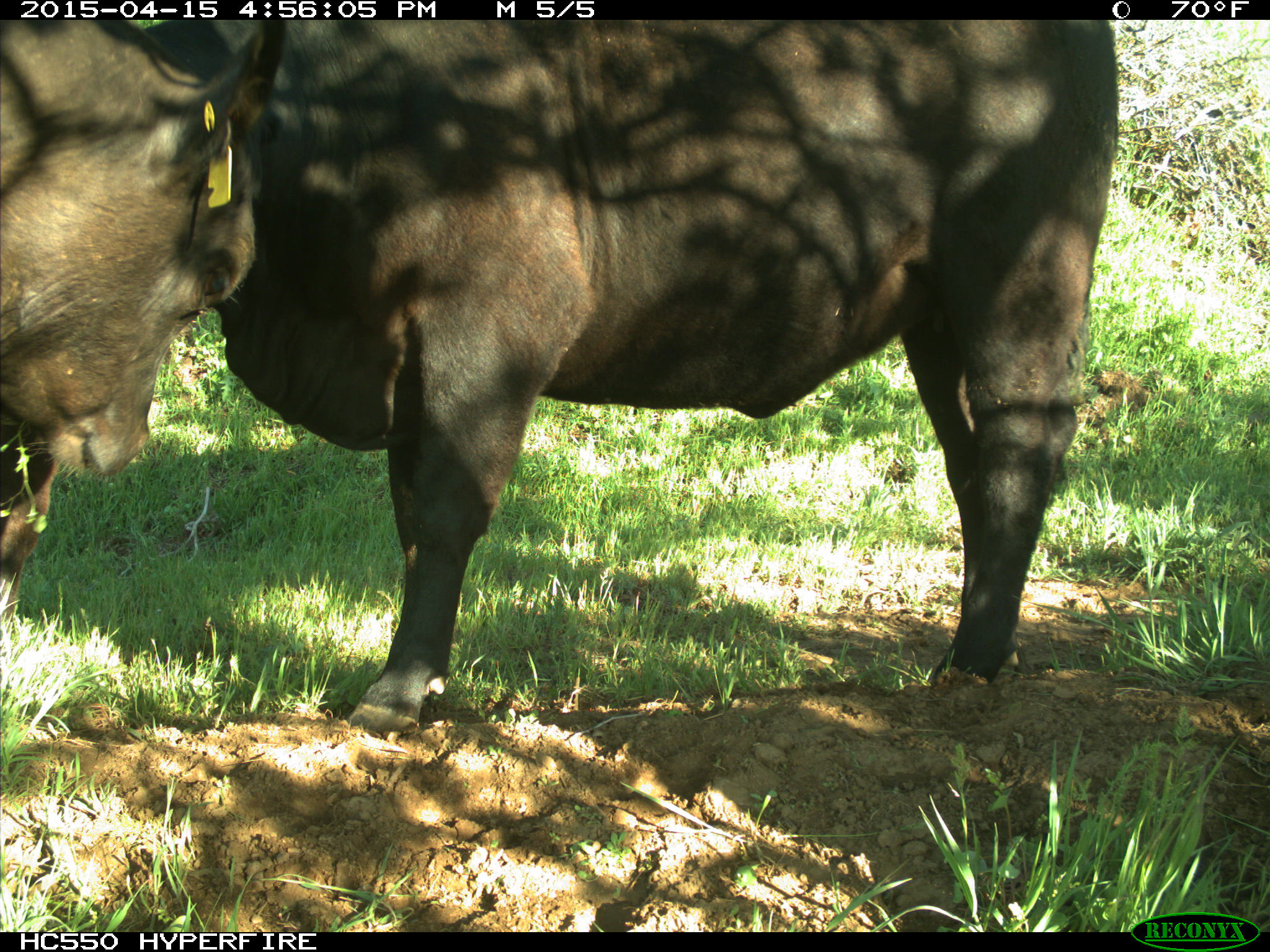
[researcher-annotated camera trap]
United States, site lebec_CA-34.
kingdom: Animalia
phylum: Chordata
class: Mammalia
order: Artiodactyla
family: Bovidae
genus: Bos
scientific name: Bos taurus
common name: domestic cow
Bos taurus (domestic cow).